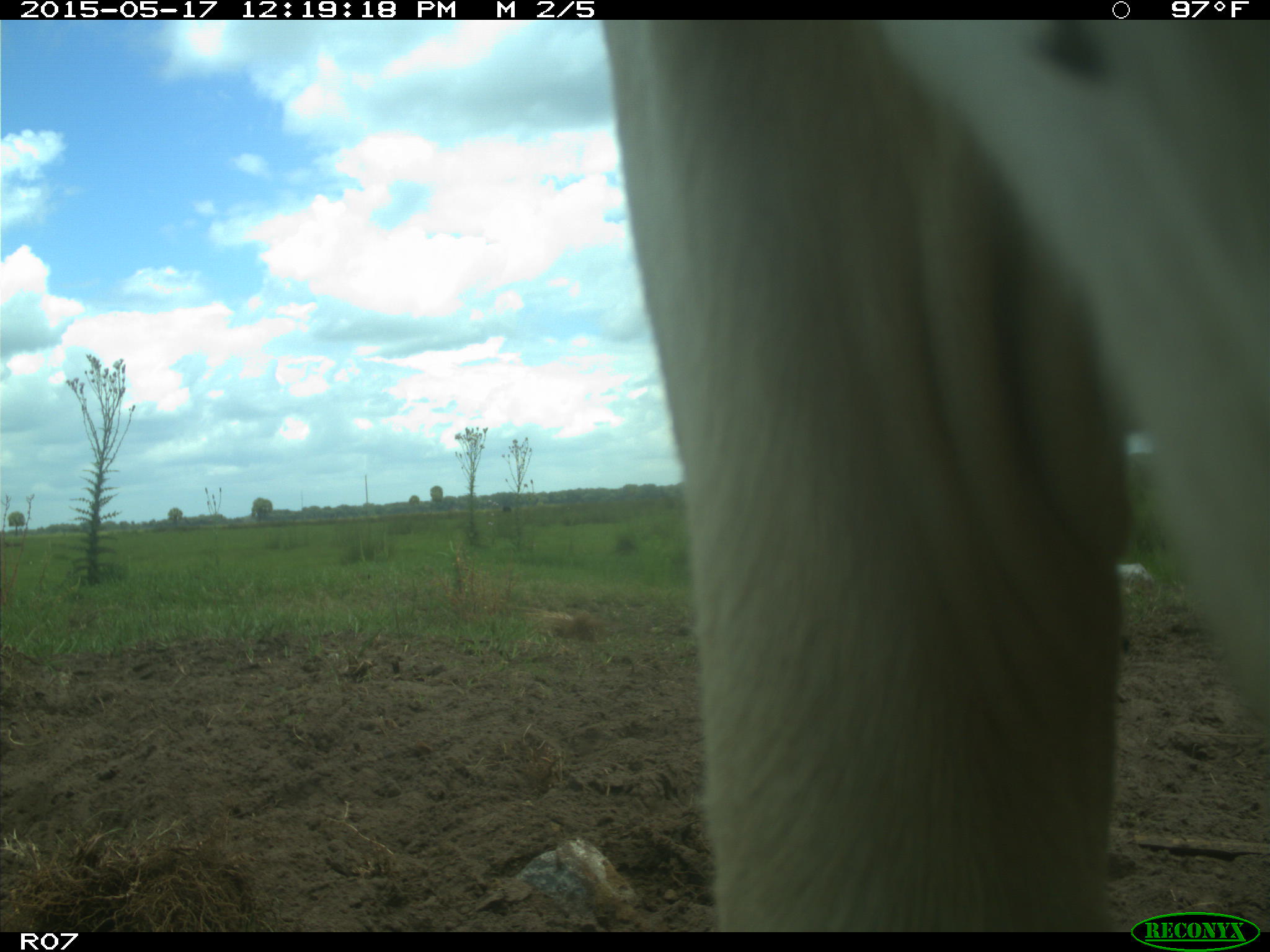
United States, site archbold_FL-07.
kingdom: Animalia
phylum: Chordata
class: Mammalia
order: Artiodactyla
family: Bovidae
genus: Bos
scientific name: Bos taurus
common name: domestic cow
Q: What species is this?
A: Bos taurus (domestic cow).